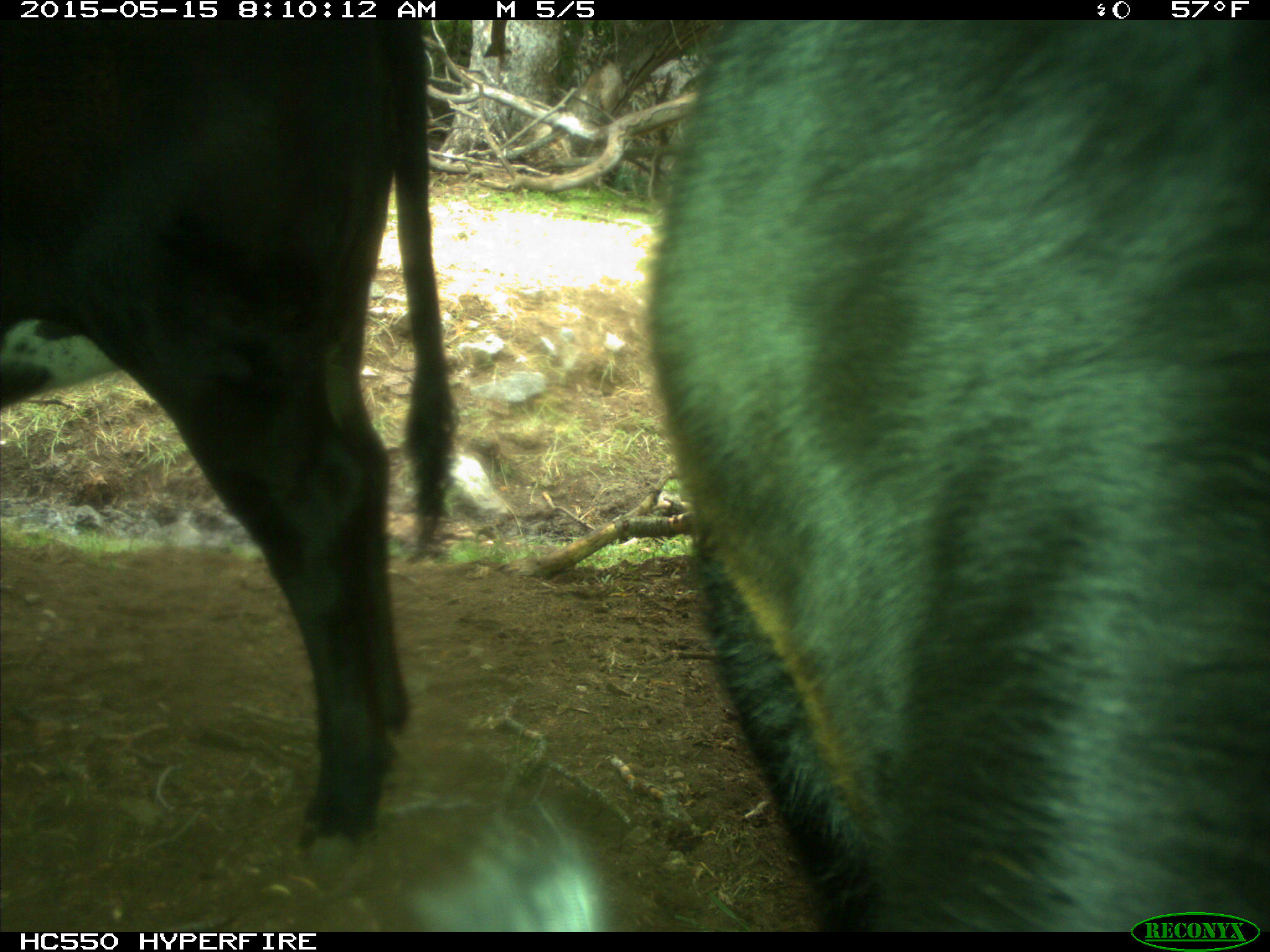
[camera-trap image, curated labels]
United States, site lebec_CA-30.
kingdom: Animalia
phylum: Chordata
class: Mammalia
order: Artiodactyla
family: Bovidae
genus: Bos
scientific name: Bos taurus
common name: domestic cow